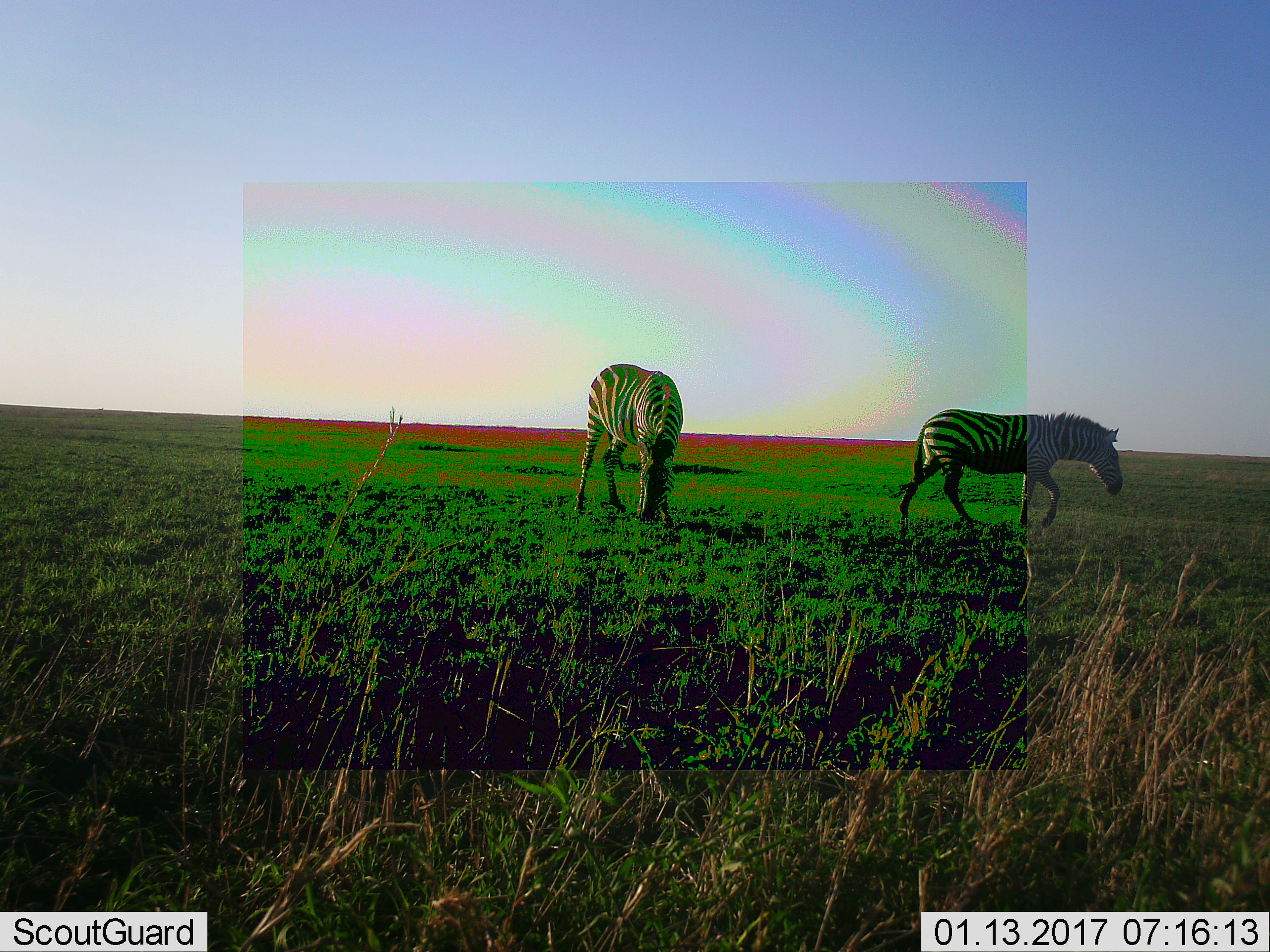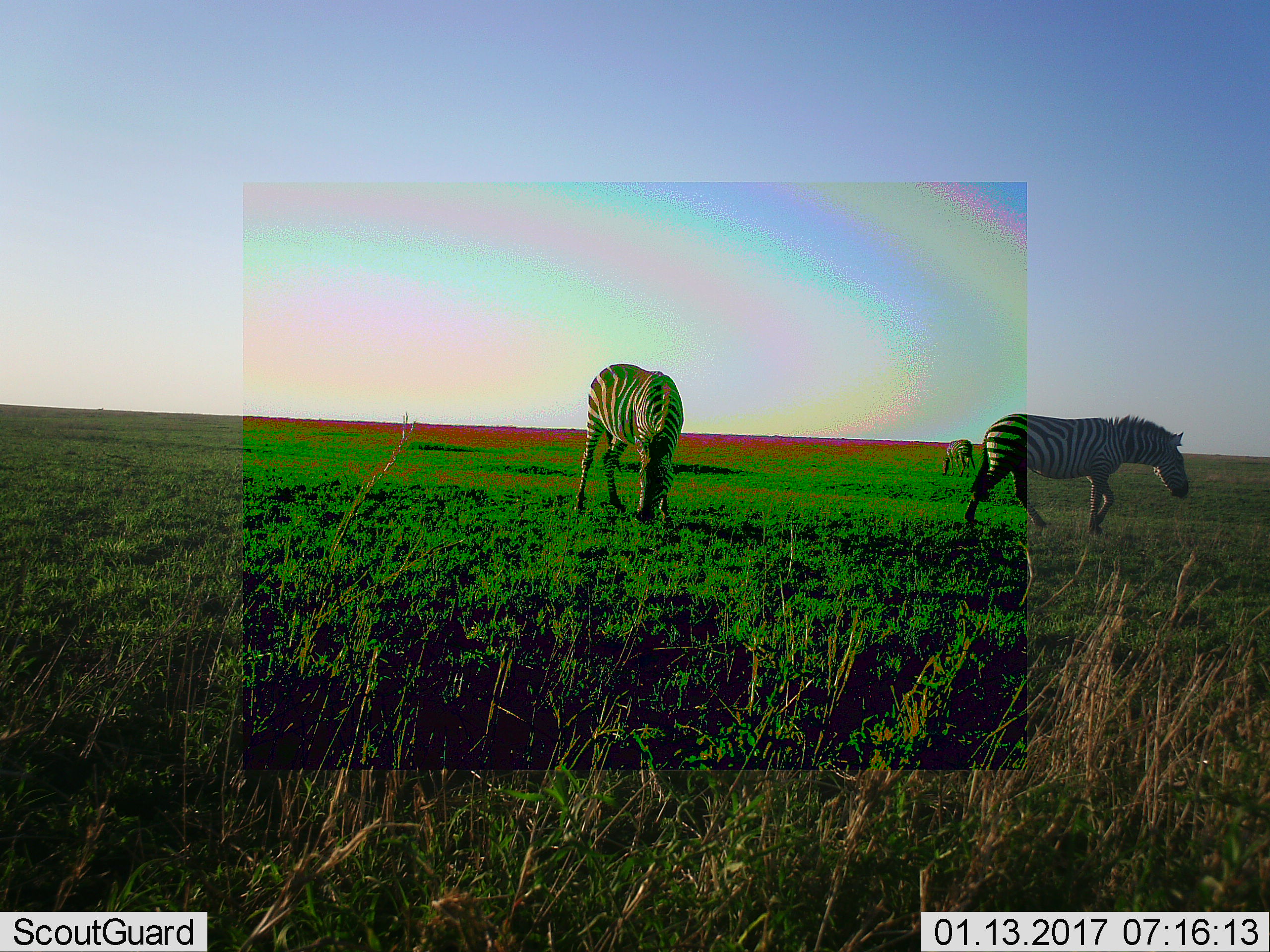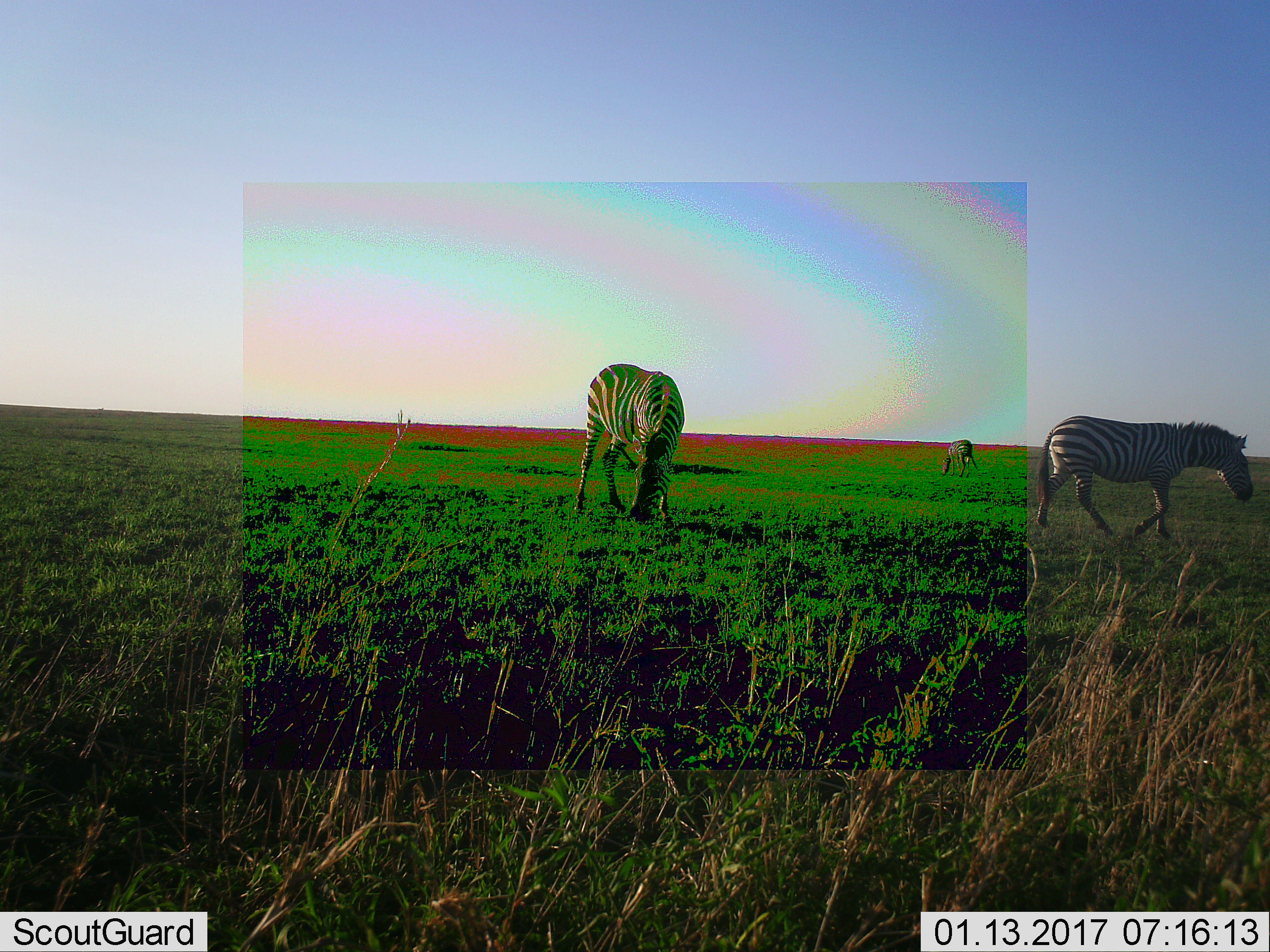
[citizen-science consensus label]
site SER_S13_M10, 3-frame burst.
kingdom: Animalia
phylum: Chordata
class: Mammalia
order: Perissodactyla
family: Equidae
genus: Equus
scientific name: Equus quagga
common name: plains zebra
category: zebraplains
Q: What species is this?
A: Zebraplains (plains zebra) (Equus quagga).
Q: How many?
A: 3.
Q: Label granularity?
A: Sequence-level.